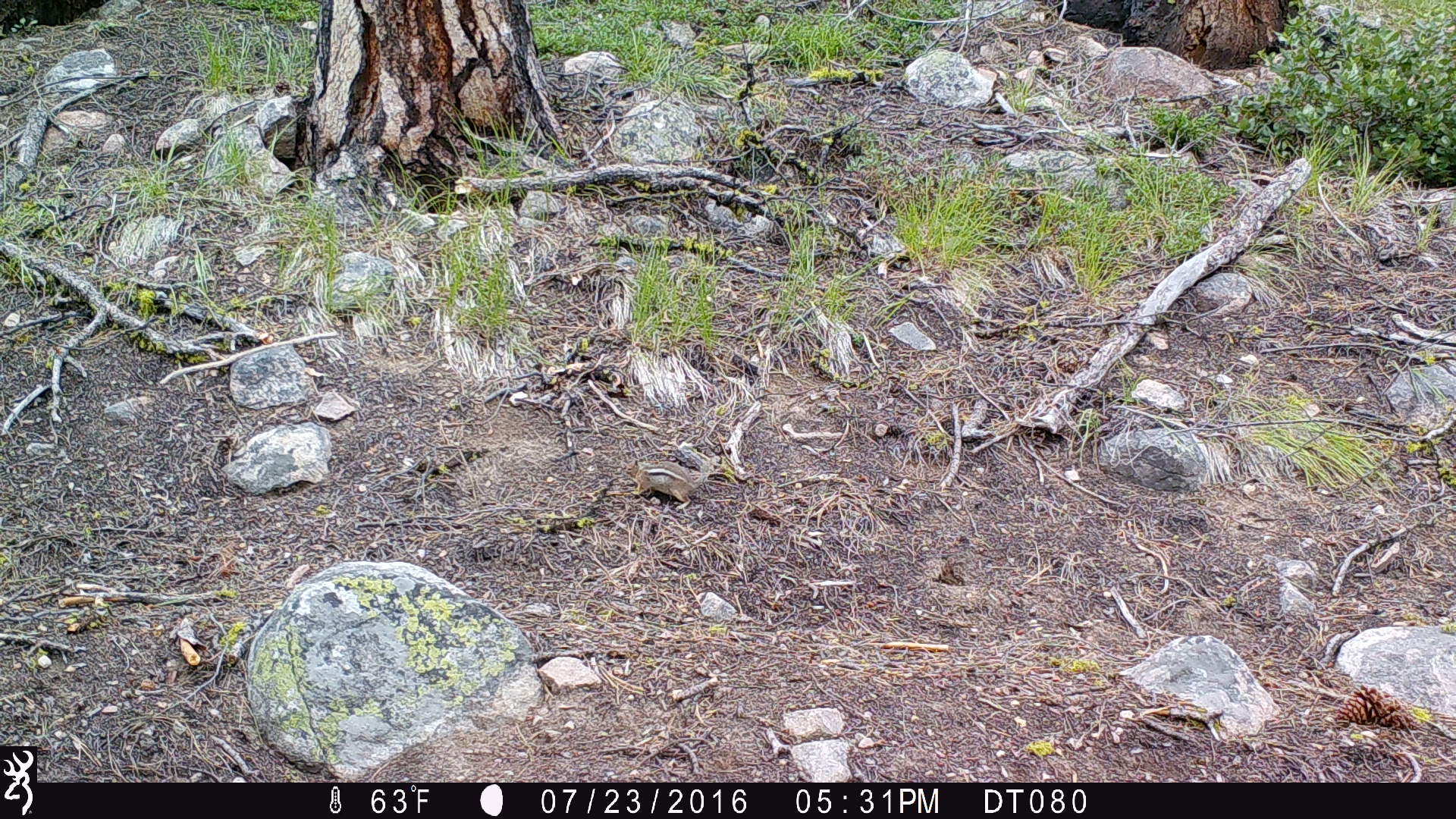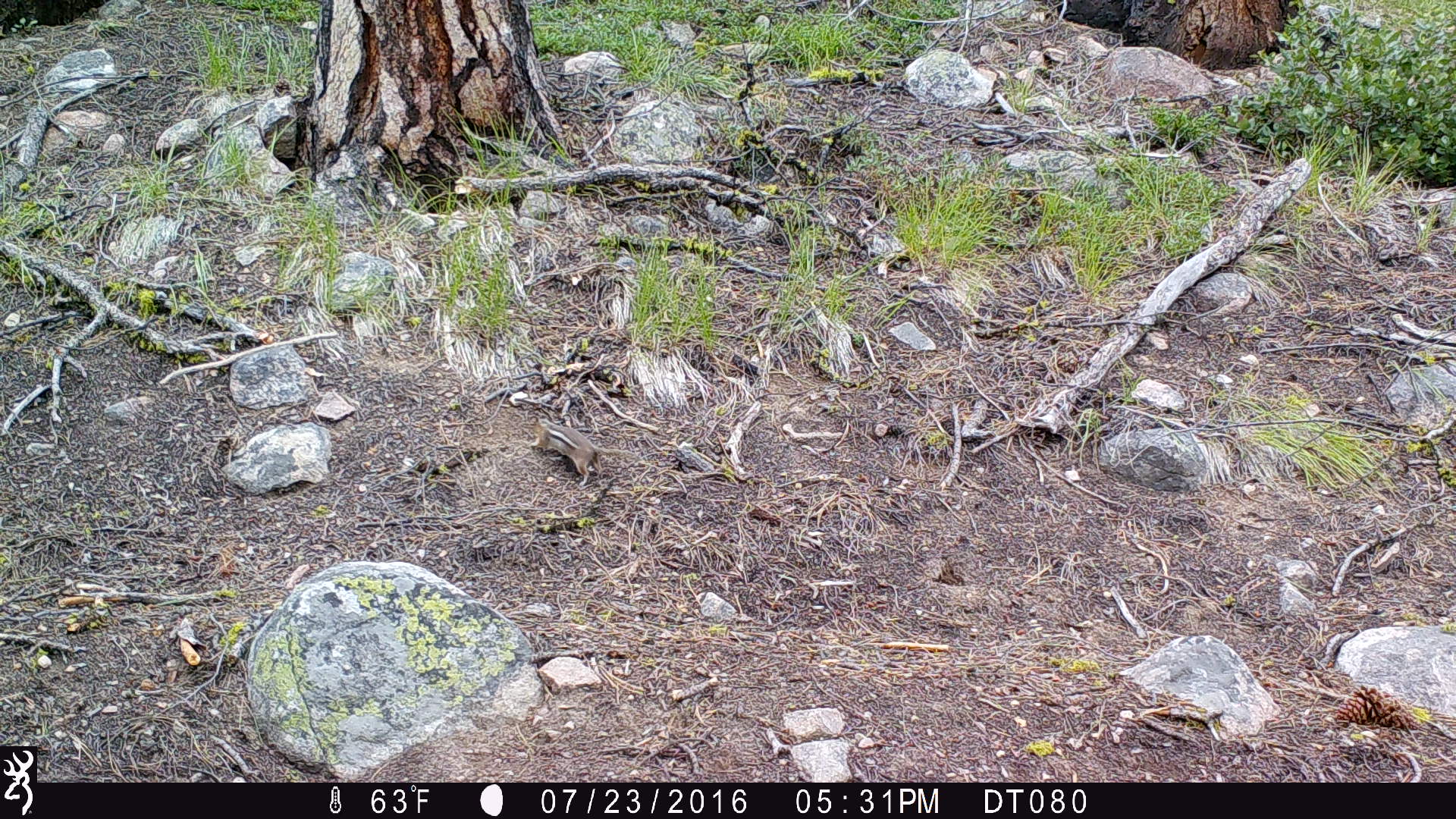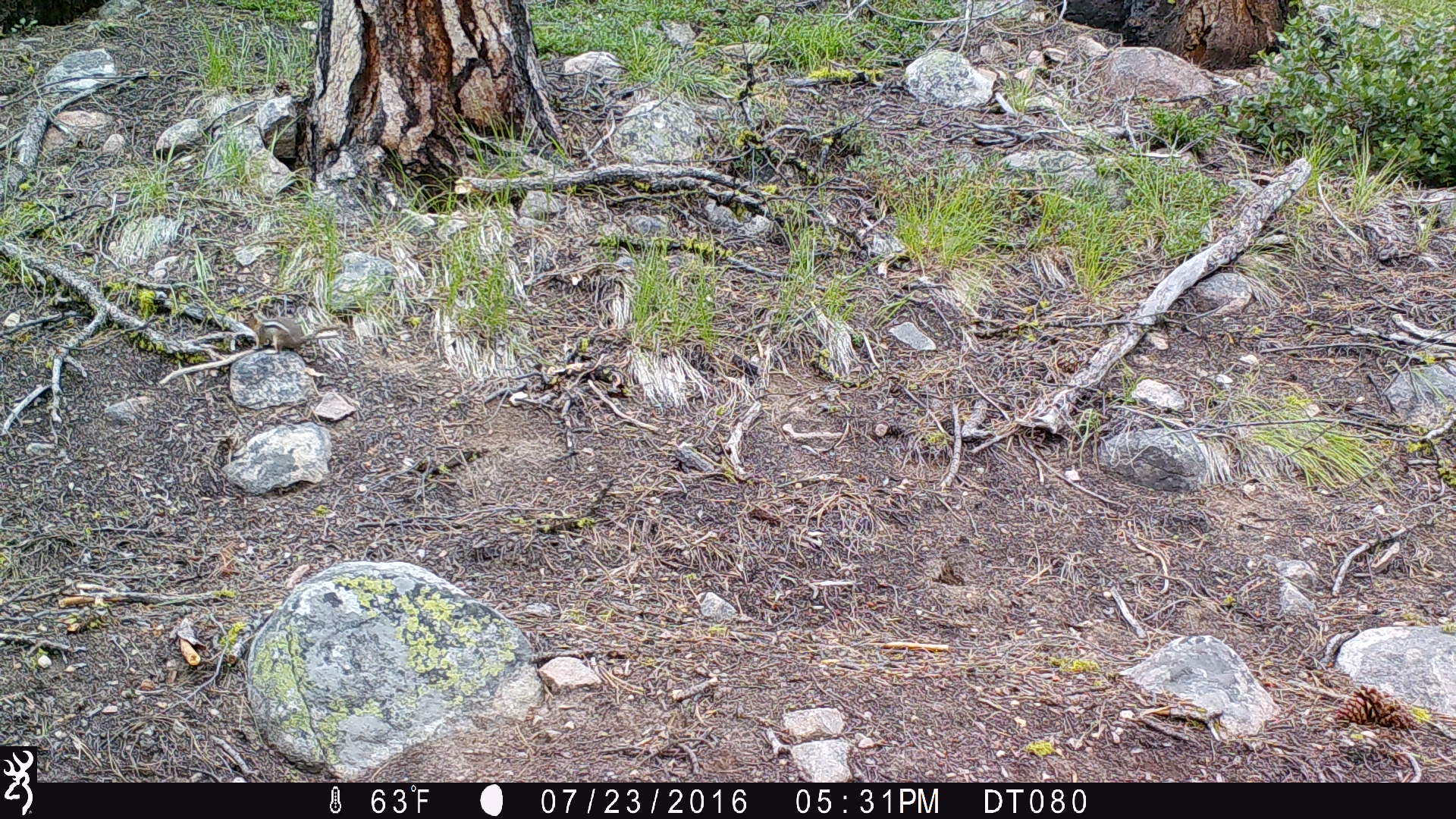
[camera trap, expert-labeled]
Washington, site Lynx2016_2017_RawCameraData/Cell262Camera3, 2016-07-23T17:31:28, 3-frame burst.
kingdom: Animalia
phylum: Chordata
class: Mammalia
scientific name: Mammalia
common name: small mammal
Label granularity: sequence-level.